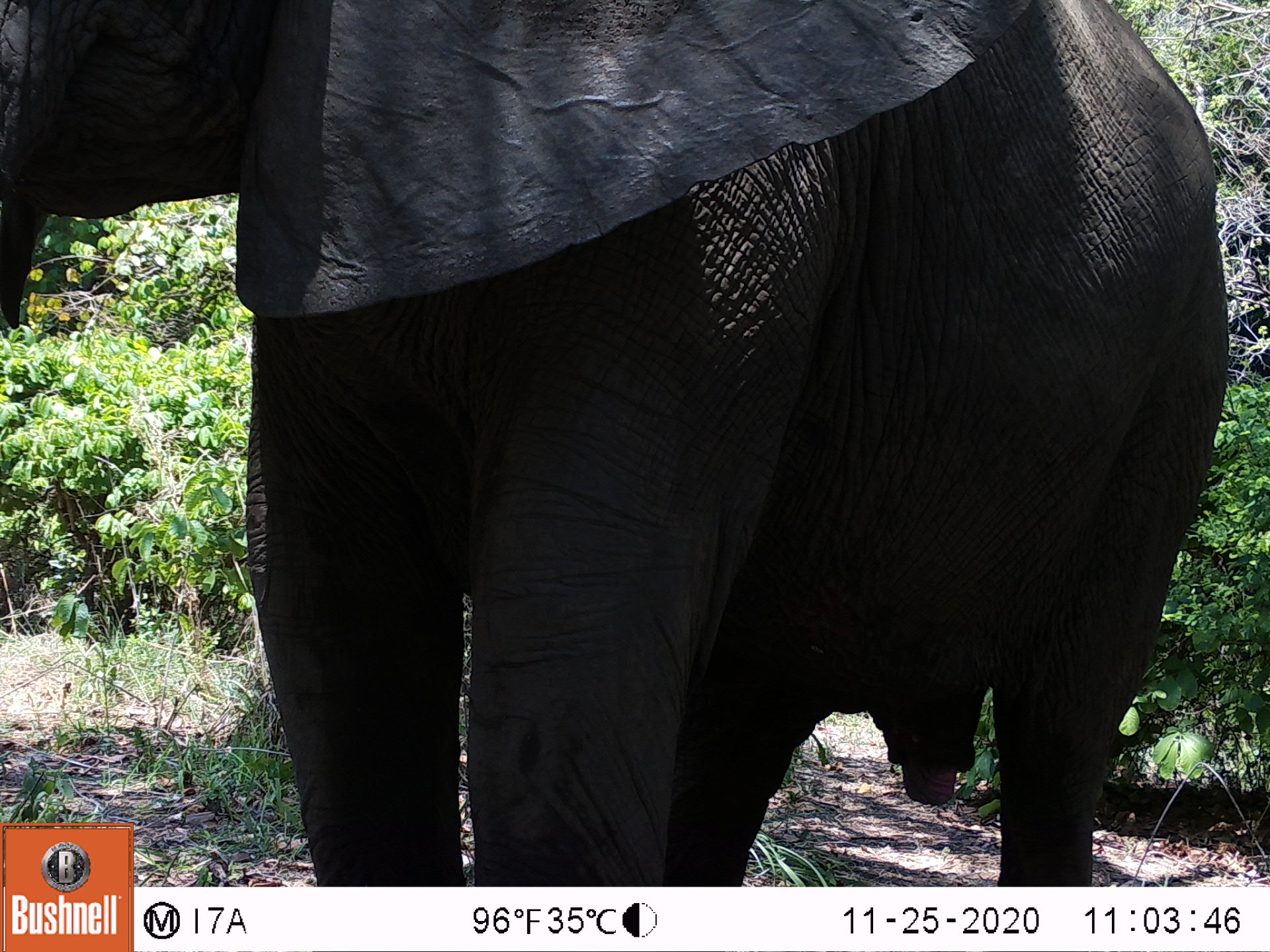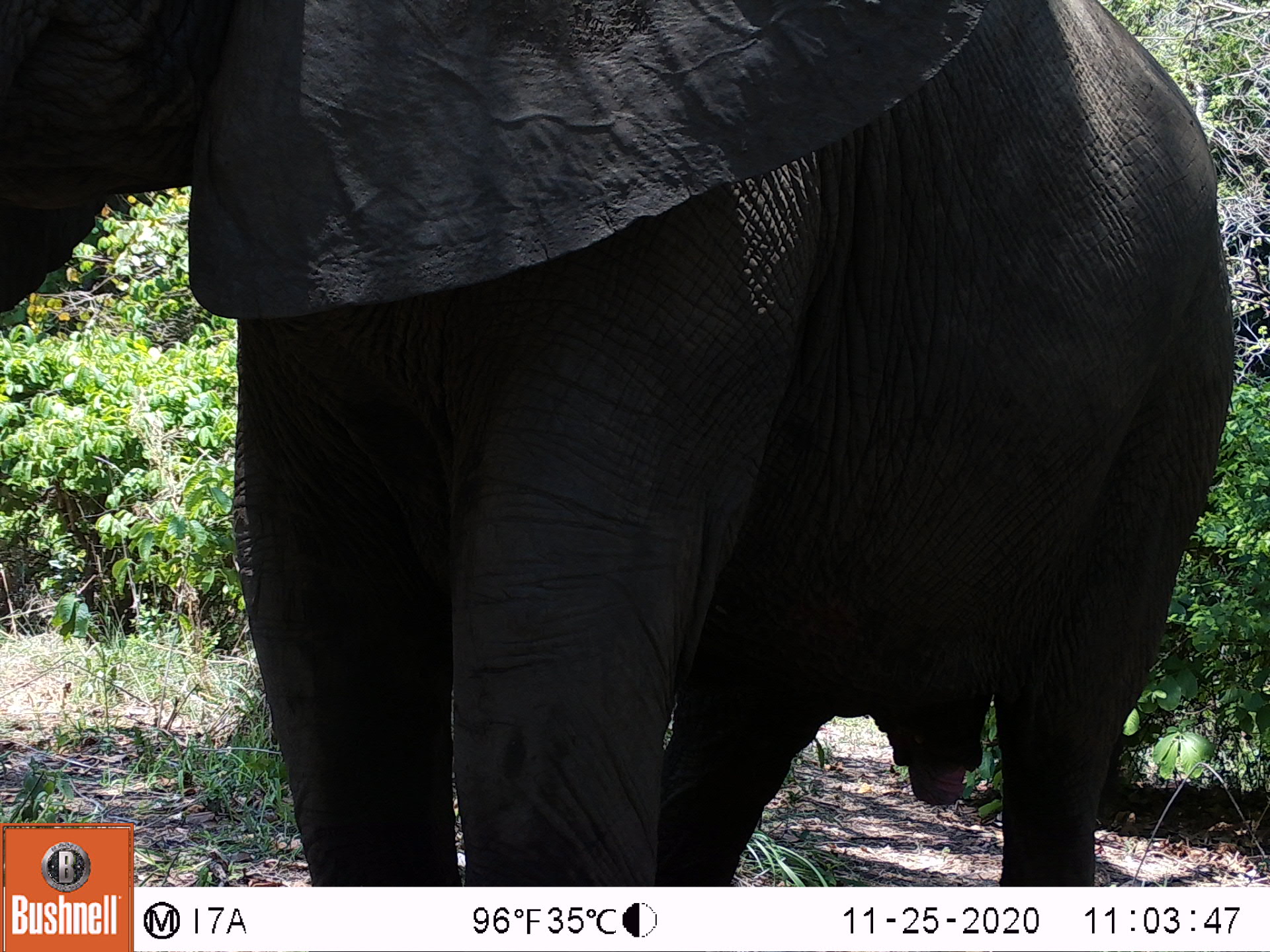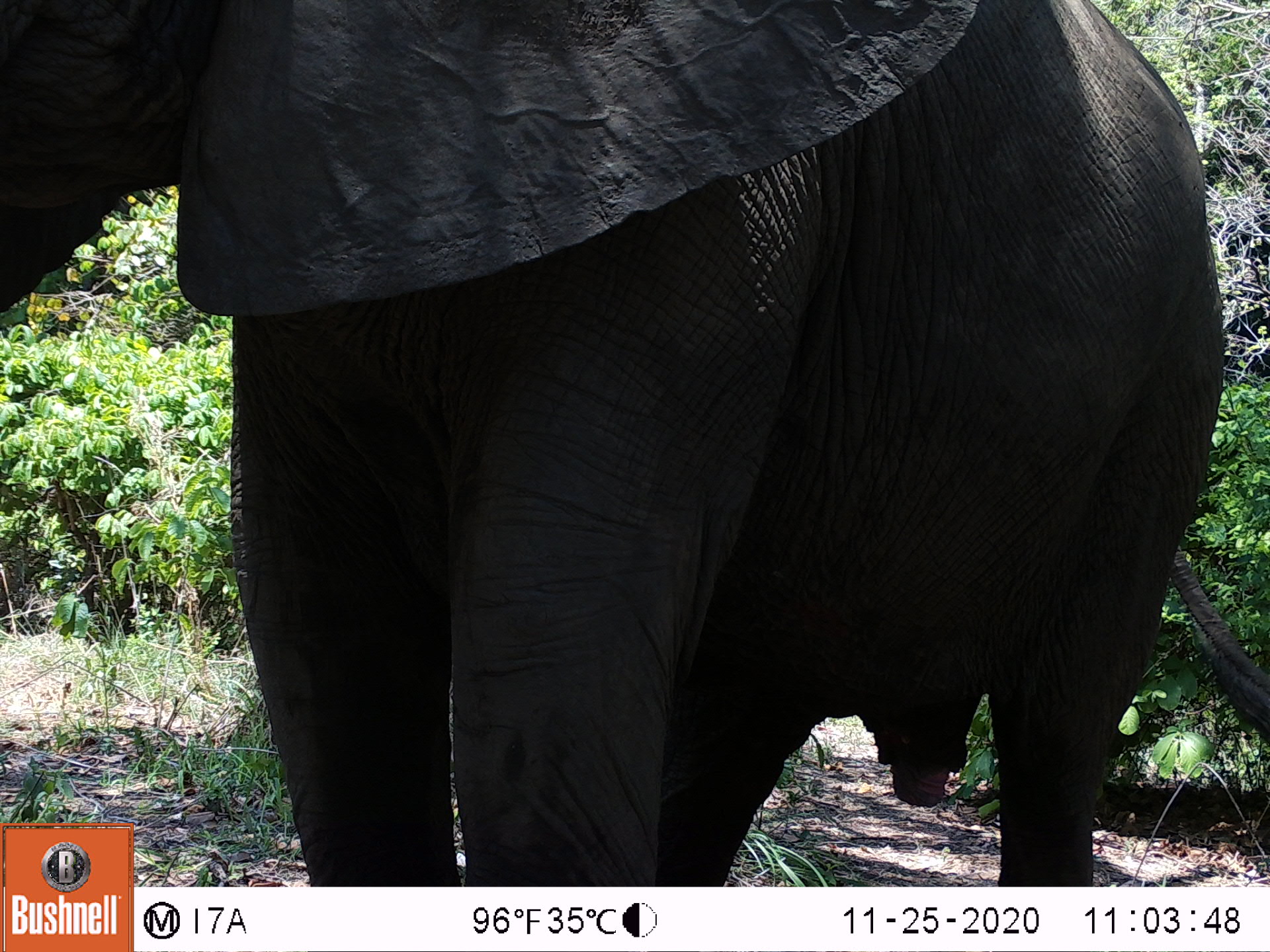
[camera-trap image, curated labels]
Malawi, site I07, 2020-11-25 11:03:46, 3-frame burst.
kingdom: Animalia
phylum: Chordata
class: Mammalia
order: Proboscidea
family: Elephantidae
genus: Loxodonta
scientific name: Loxodonta africana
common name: african savanna elephant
African savanna elephant (Loxodonta africana), count 1.